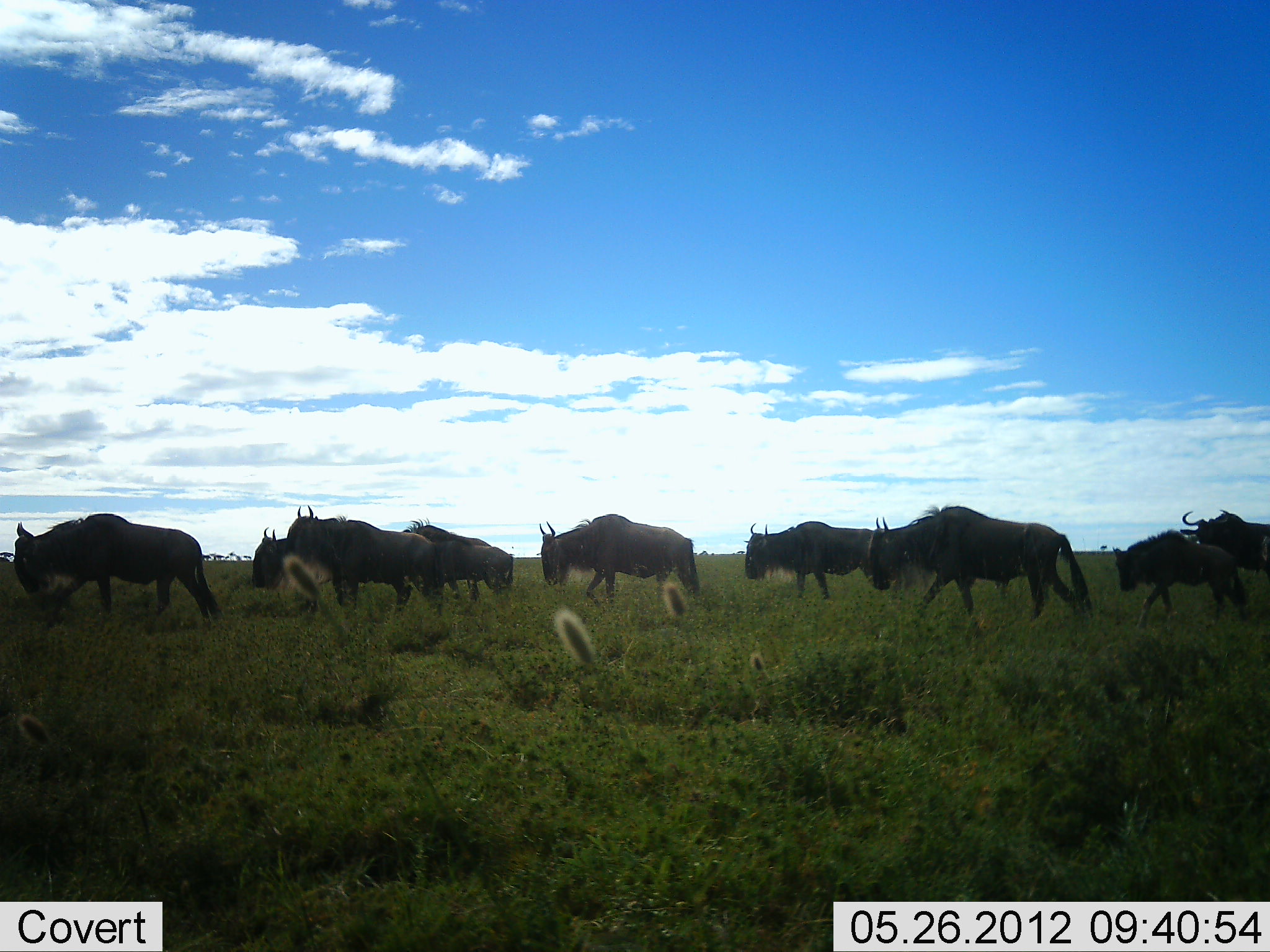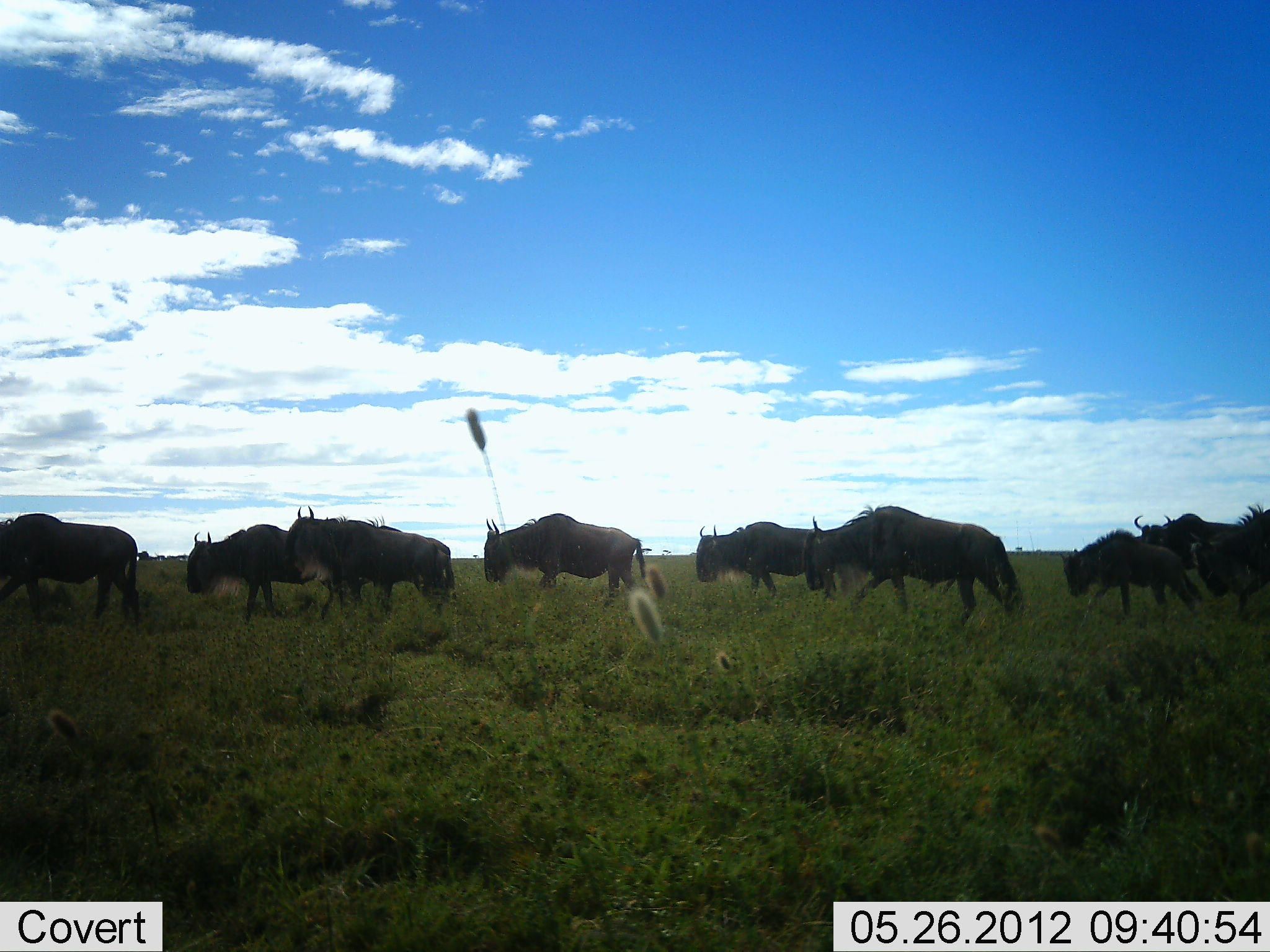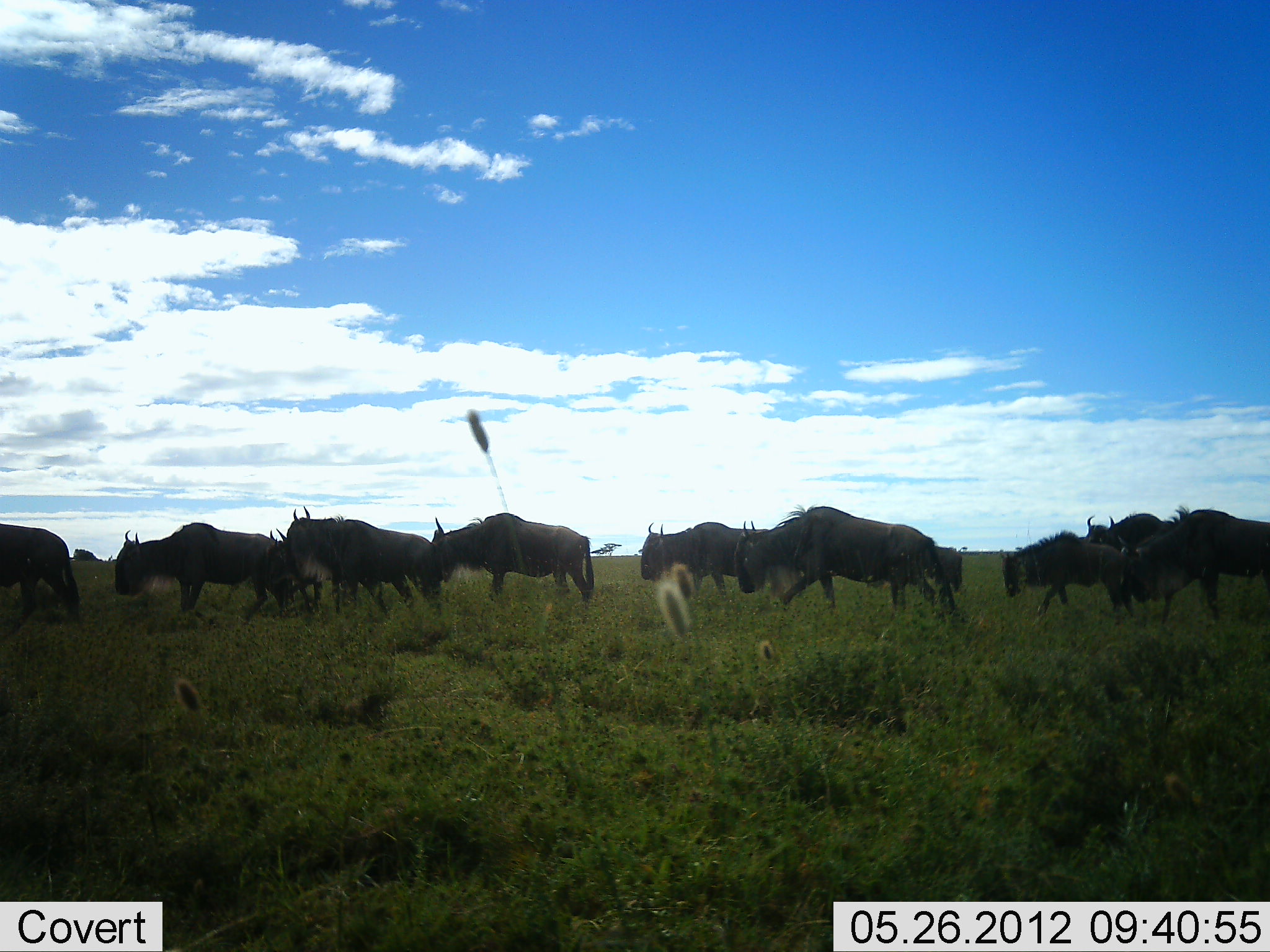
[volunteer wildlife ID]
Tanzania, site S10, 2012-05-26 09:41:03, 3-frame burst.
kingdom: Animalia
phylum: Chordata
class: Mammalia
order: Artiodactyla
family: Bovidae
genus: Connochaetes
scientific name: Connochaetes taurinus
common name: blue wildebeest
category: wildebeest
Wildebeest (blue wildebeest) (Connochaetes taurinus), count 9. Behavior (volunteer vote fractions): standing 0%, resting 0%, moving 100%, interacting 0%. Young present (vote fraction): 40%. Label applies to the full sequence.